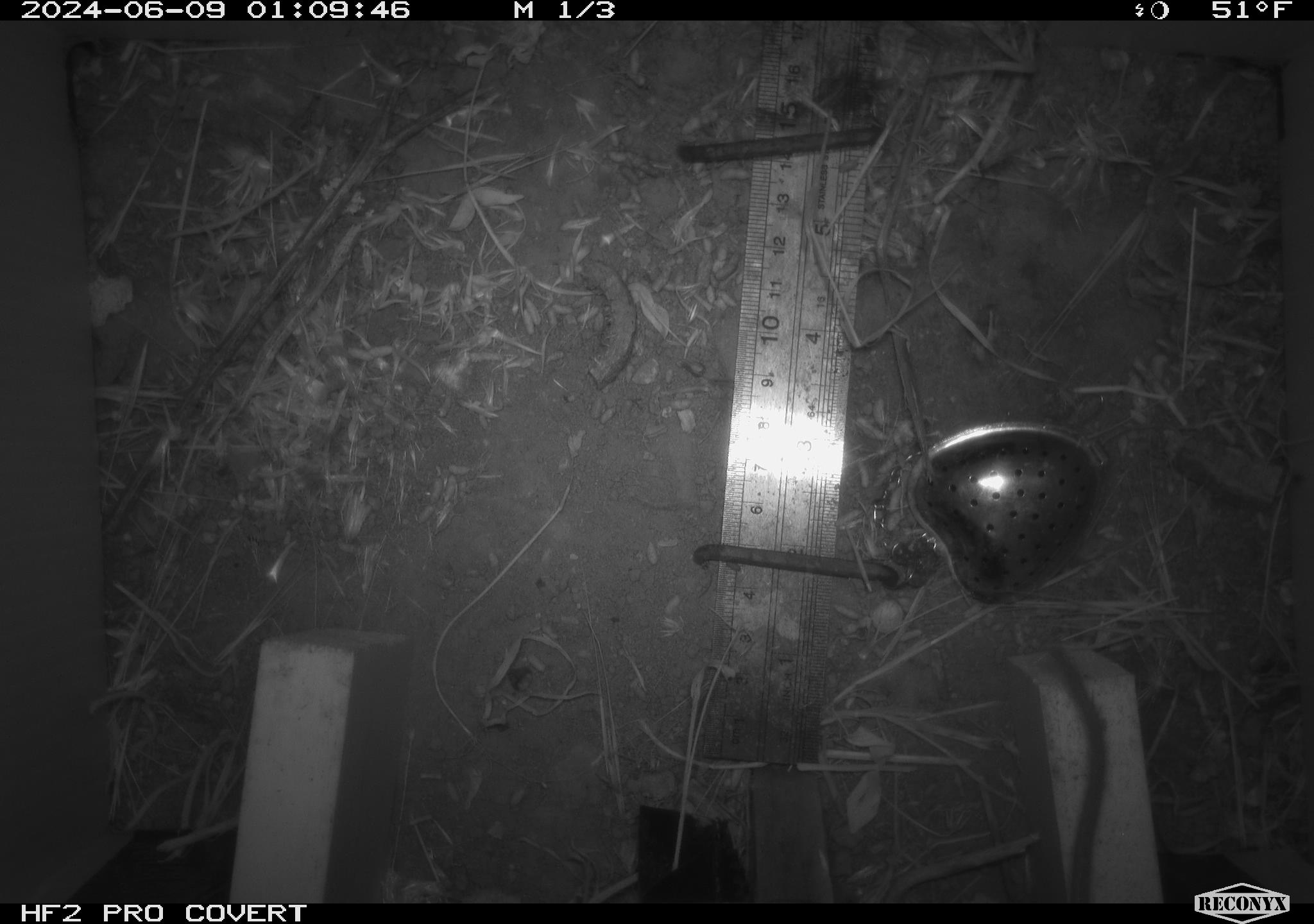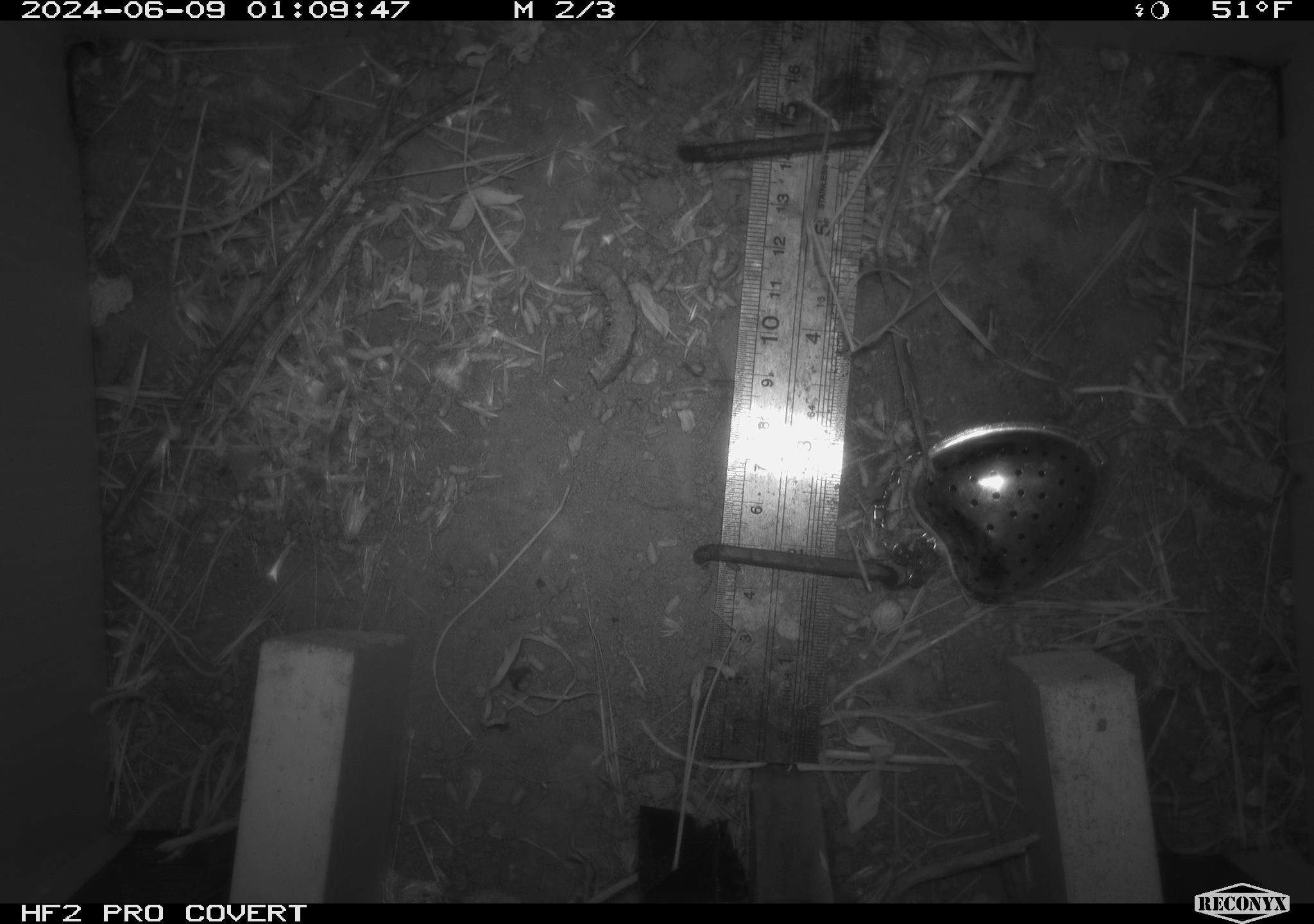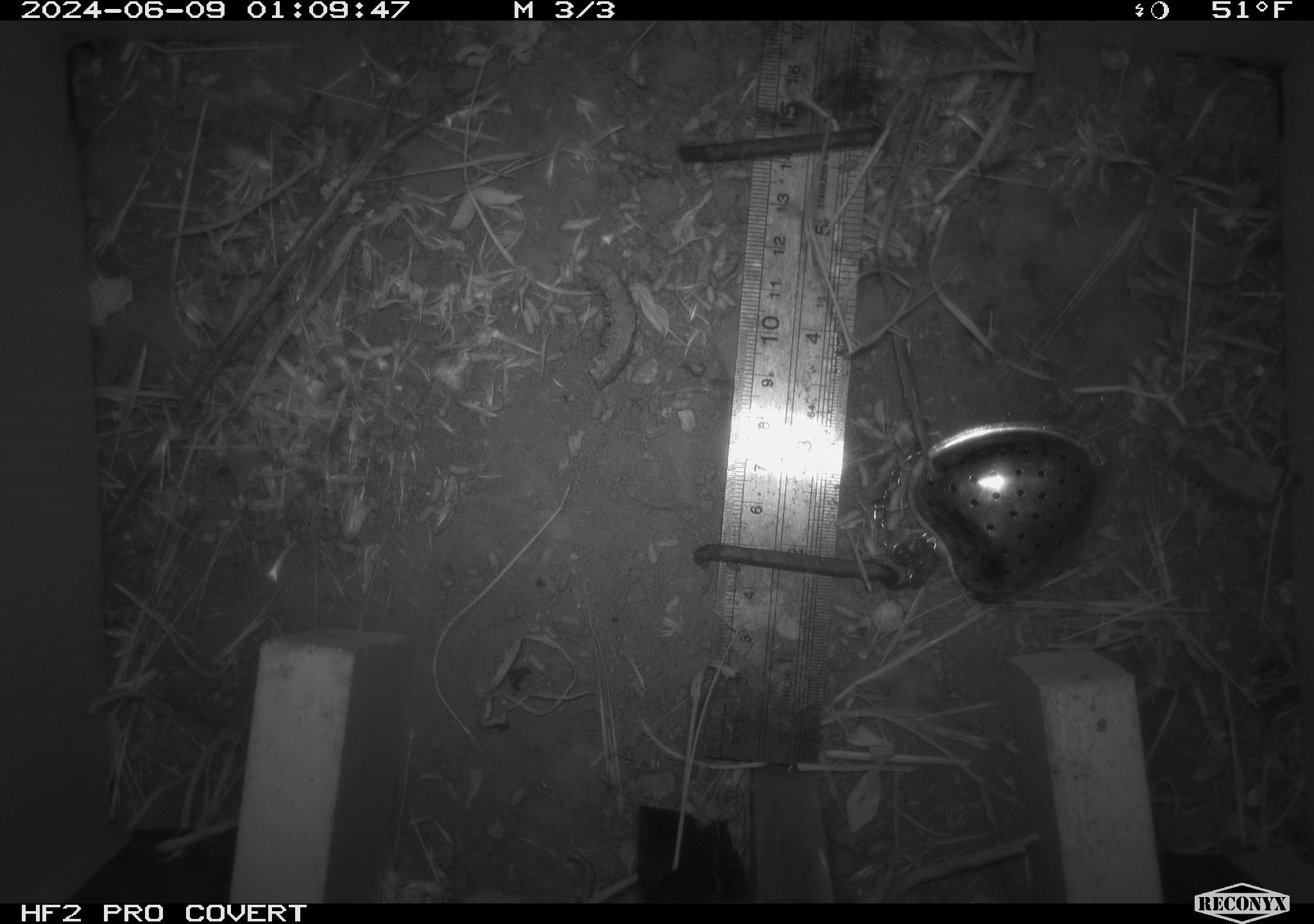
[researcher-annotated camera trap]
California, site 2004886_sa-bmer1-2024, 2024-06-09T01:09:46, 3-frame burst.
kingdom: Animalia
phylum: Chordata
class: Mammalia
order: Rodentia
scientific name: Rodentia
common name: mouse species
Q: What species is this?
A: Mouse species (Rodentia).